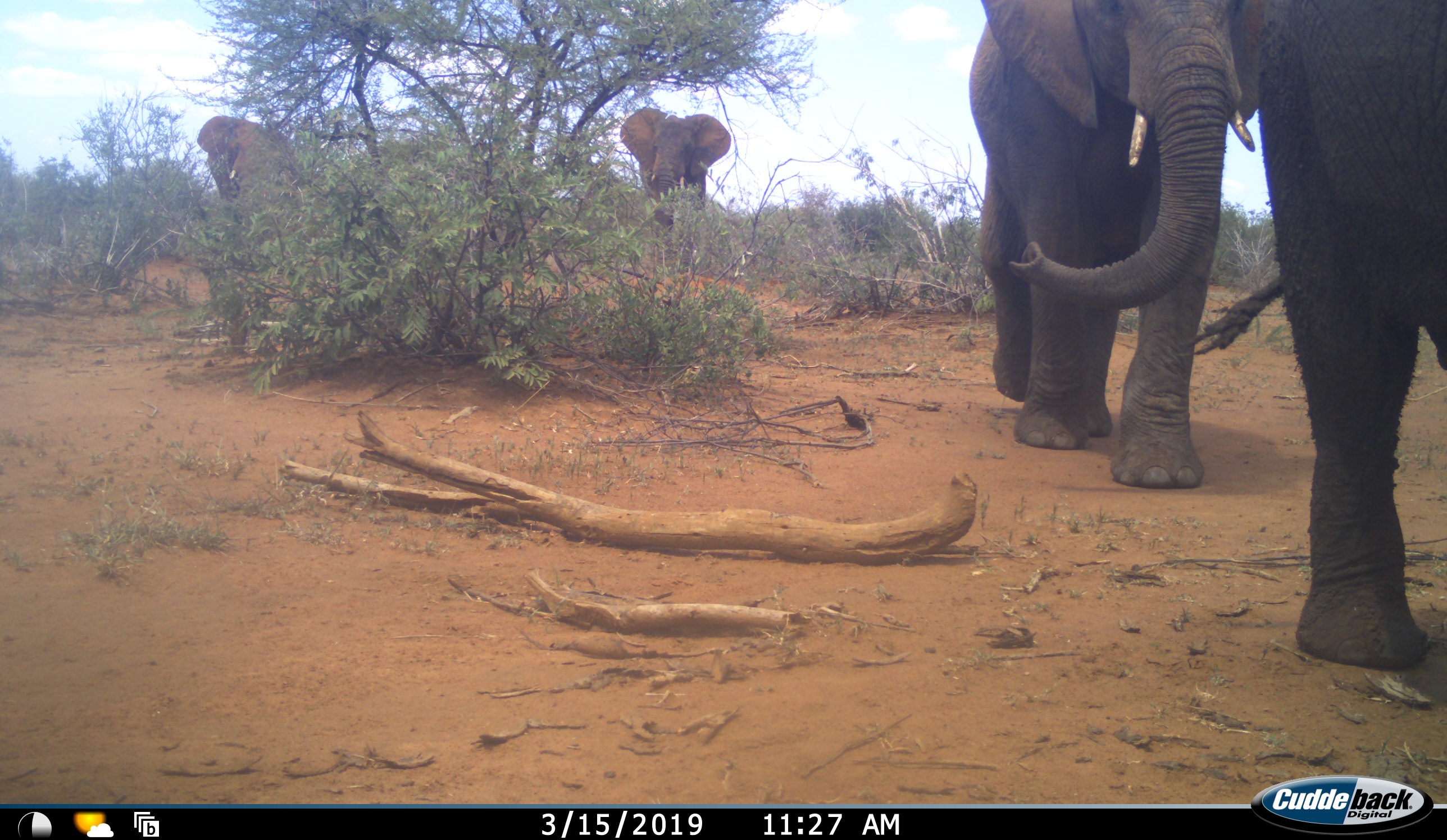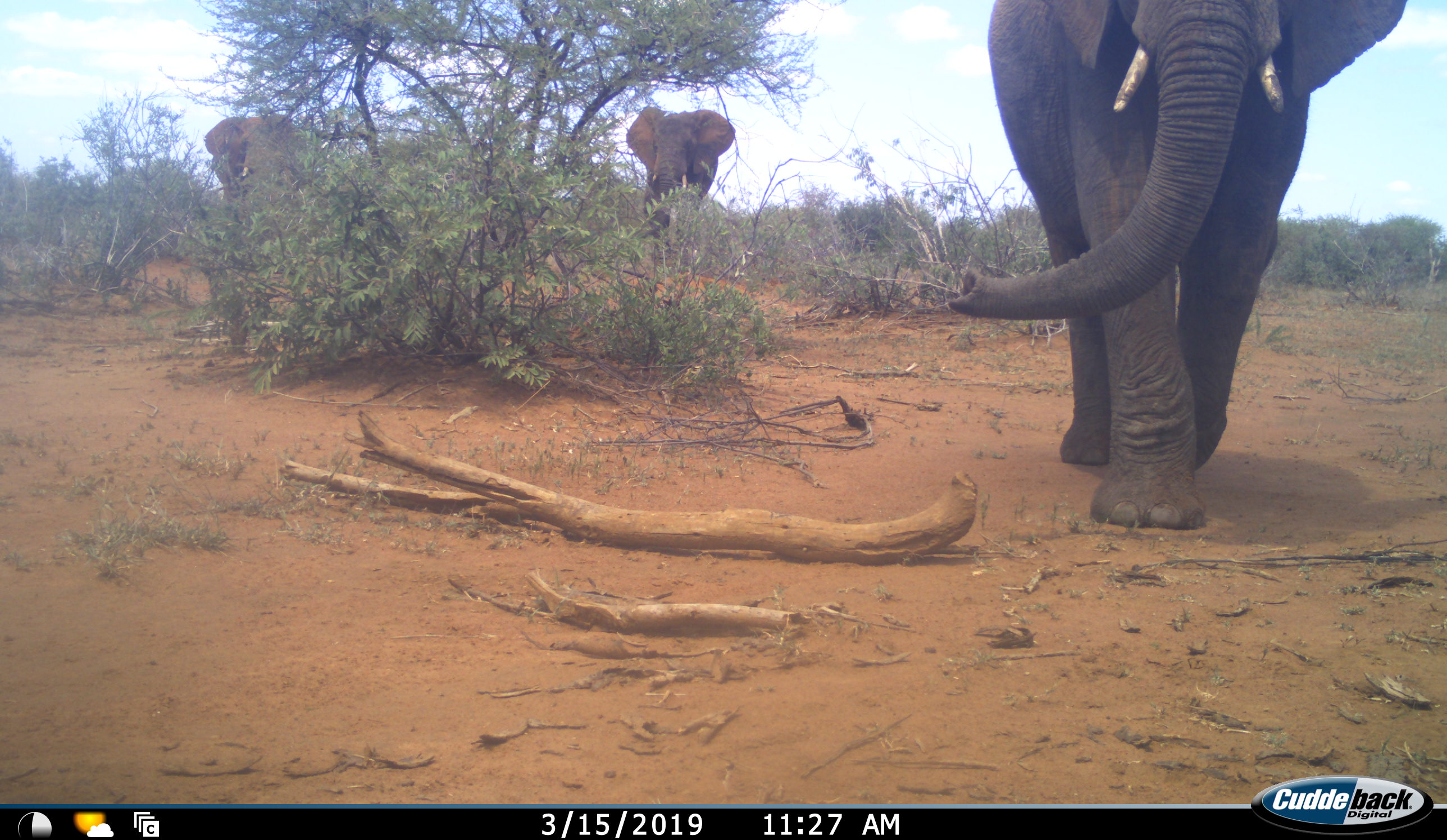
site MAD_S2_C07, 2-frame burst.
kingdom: Animalia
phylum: Chordata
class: Mammalia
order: Proboscidea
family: Elephantidae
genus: Loxodonta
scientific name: Loxodonta africana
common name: african bush elephant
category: elephant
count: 4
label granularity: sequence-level